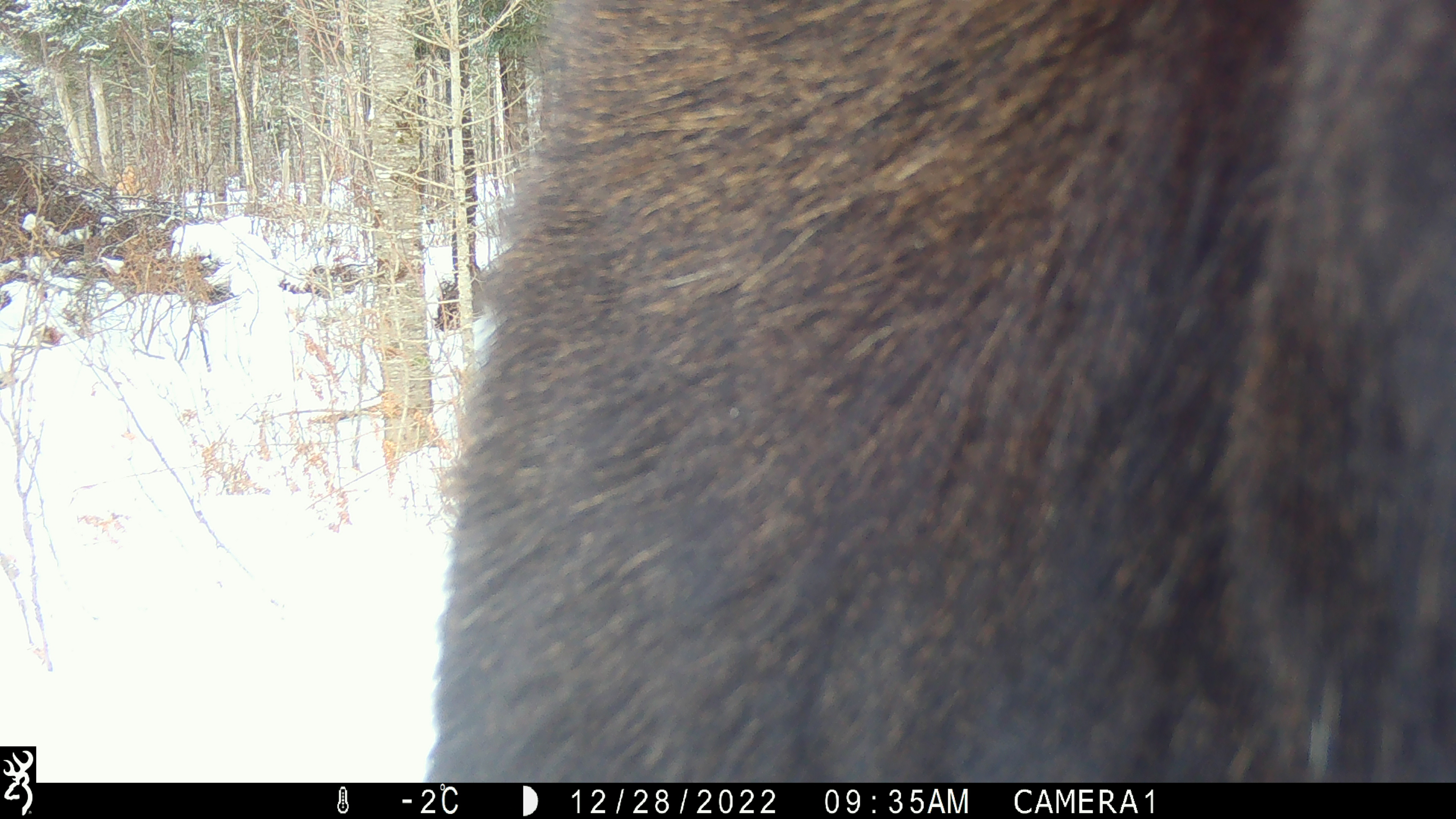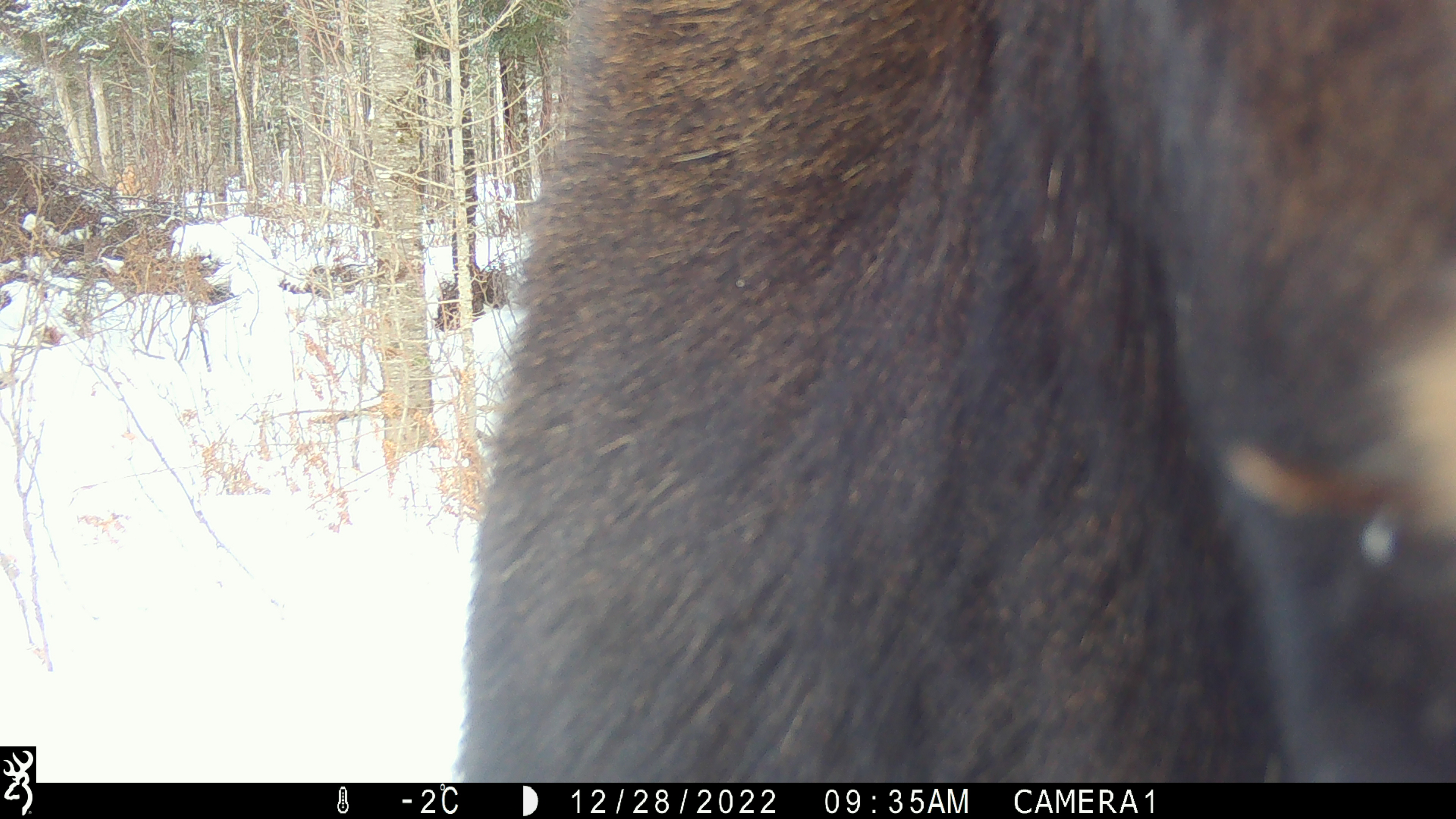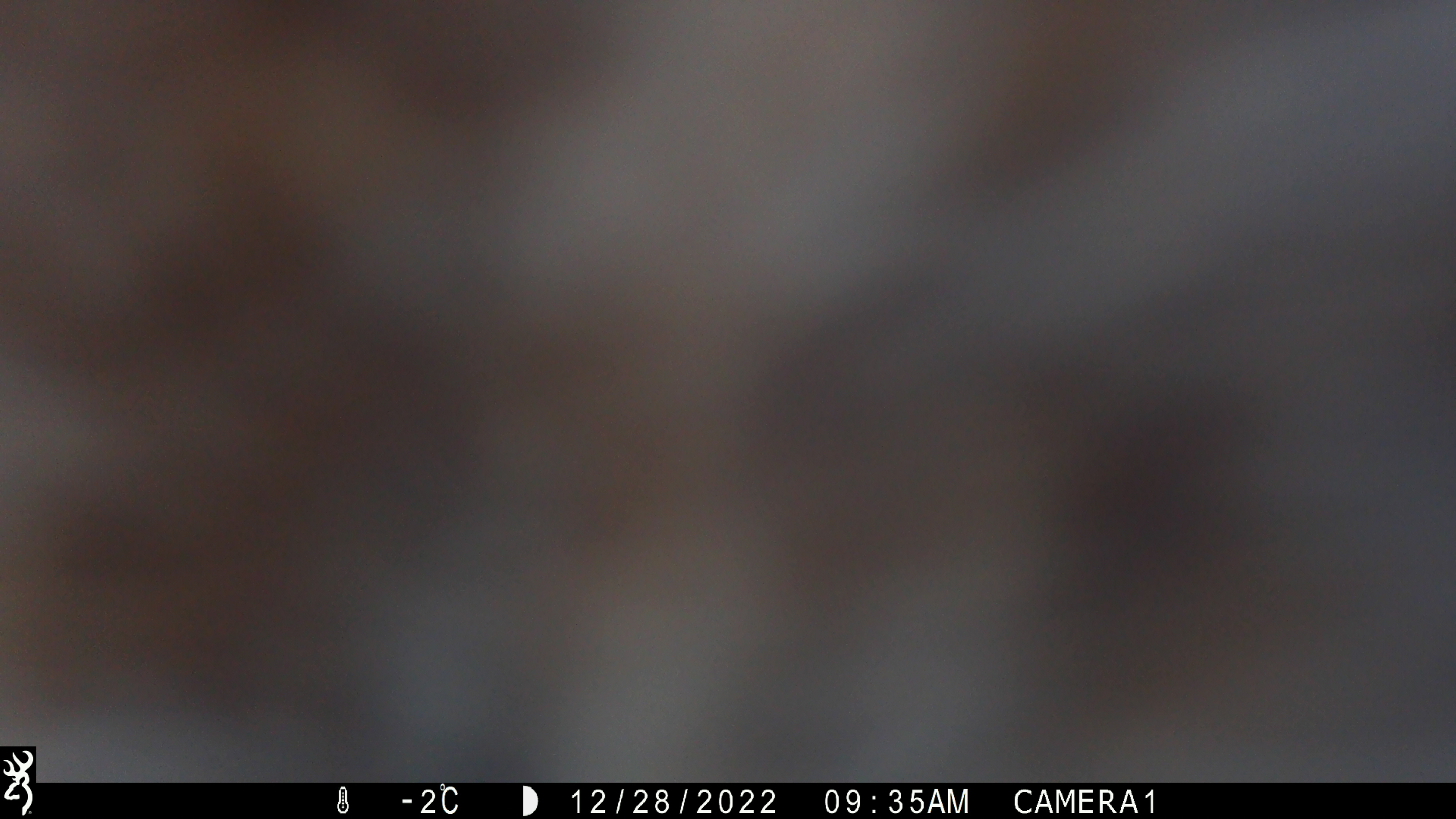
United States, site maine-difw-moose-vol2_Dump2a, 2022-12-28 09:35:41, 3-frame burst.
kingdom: Animalia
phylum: Chordata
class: Mammalia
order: Artiodactyla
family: Cervidae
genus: Alces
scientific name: Alces alces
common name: moose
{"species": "moose (Alces alces)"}